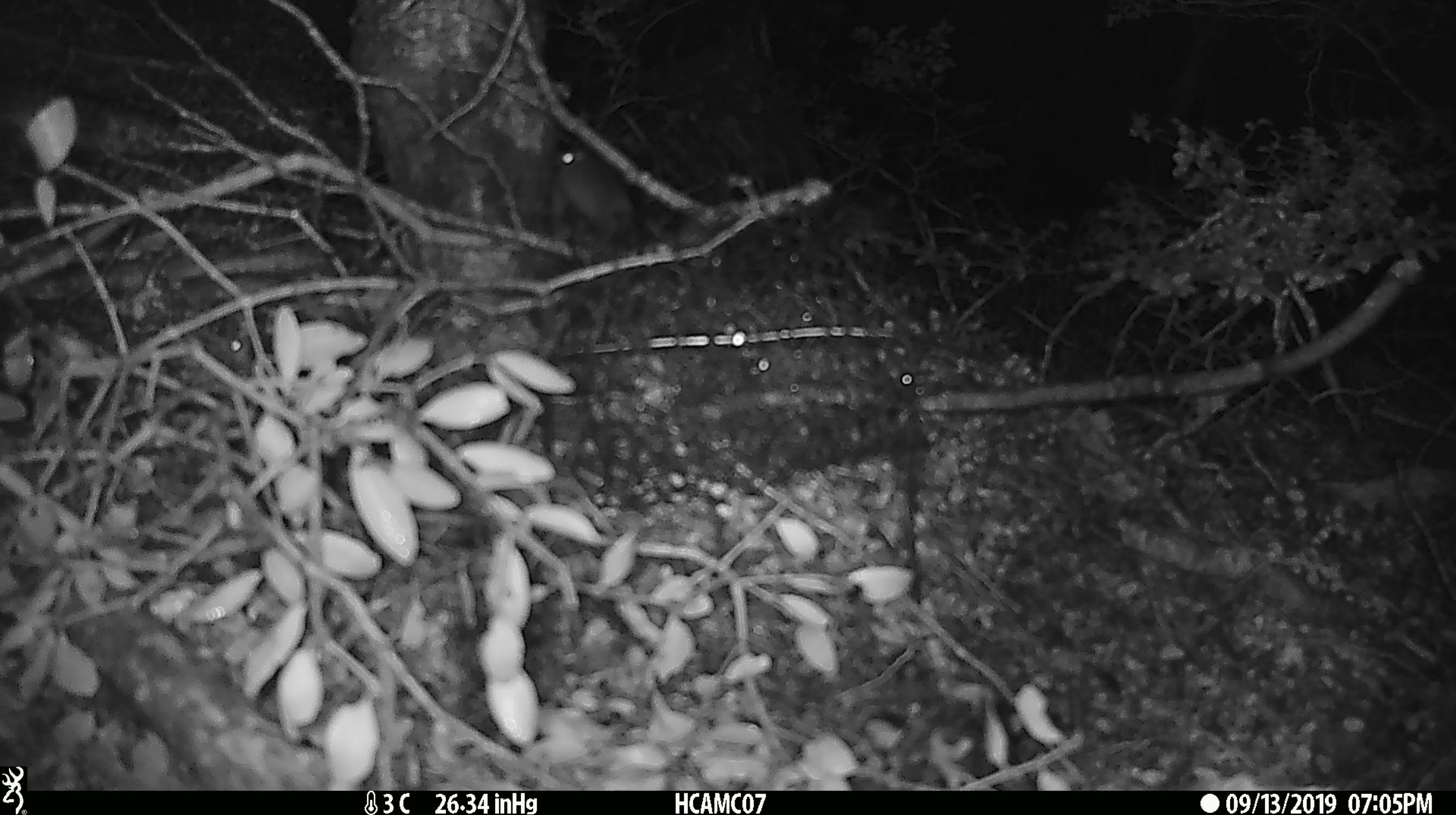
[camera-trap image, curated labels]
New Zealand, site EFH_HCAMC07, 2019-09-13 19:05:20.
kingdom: Animalia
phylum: Chordata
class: Mammalia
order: Rodentia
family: Muridae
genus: Mus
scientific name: Mus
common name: mouse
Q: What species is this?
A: Mouse (Mus).